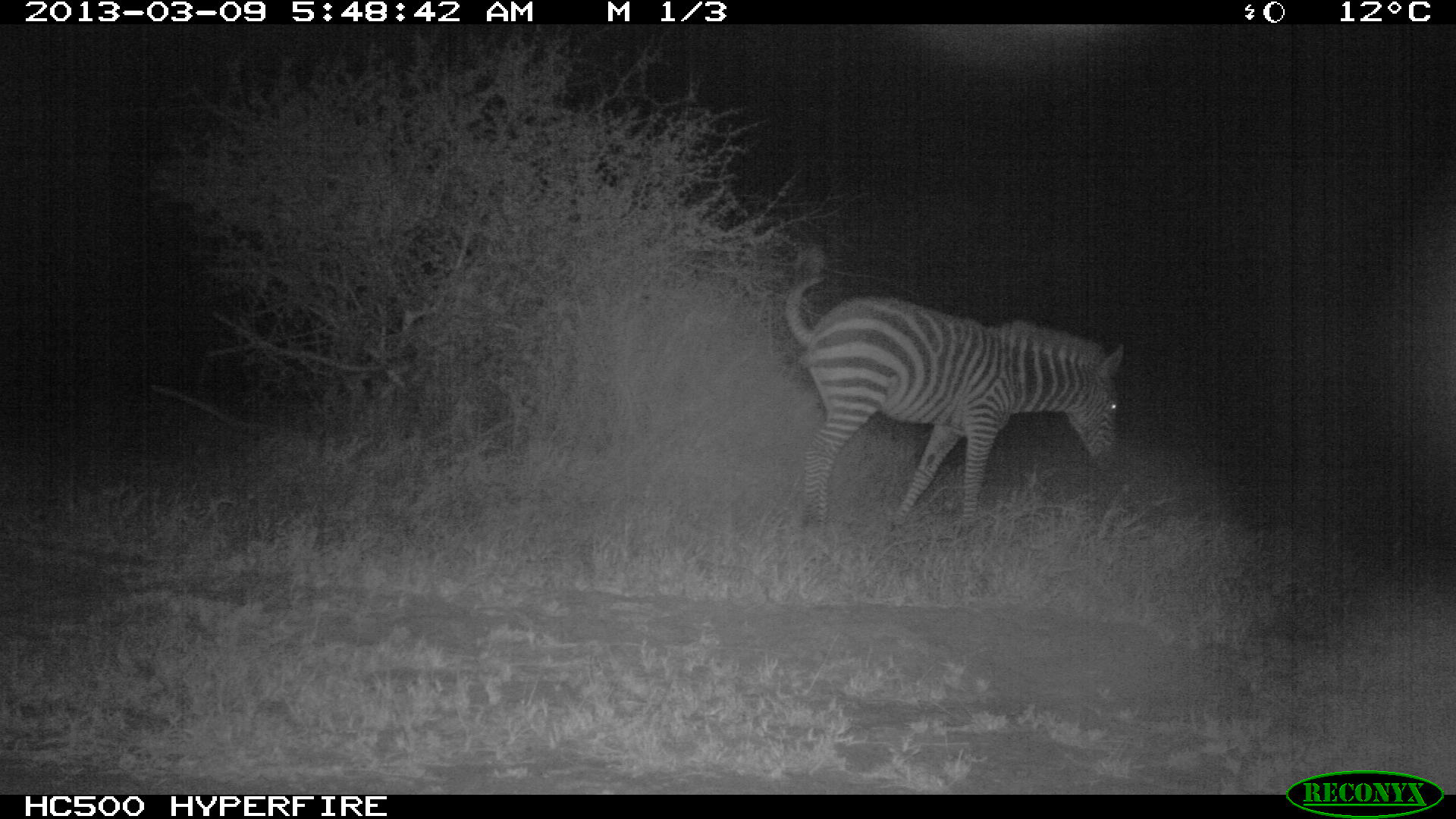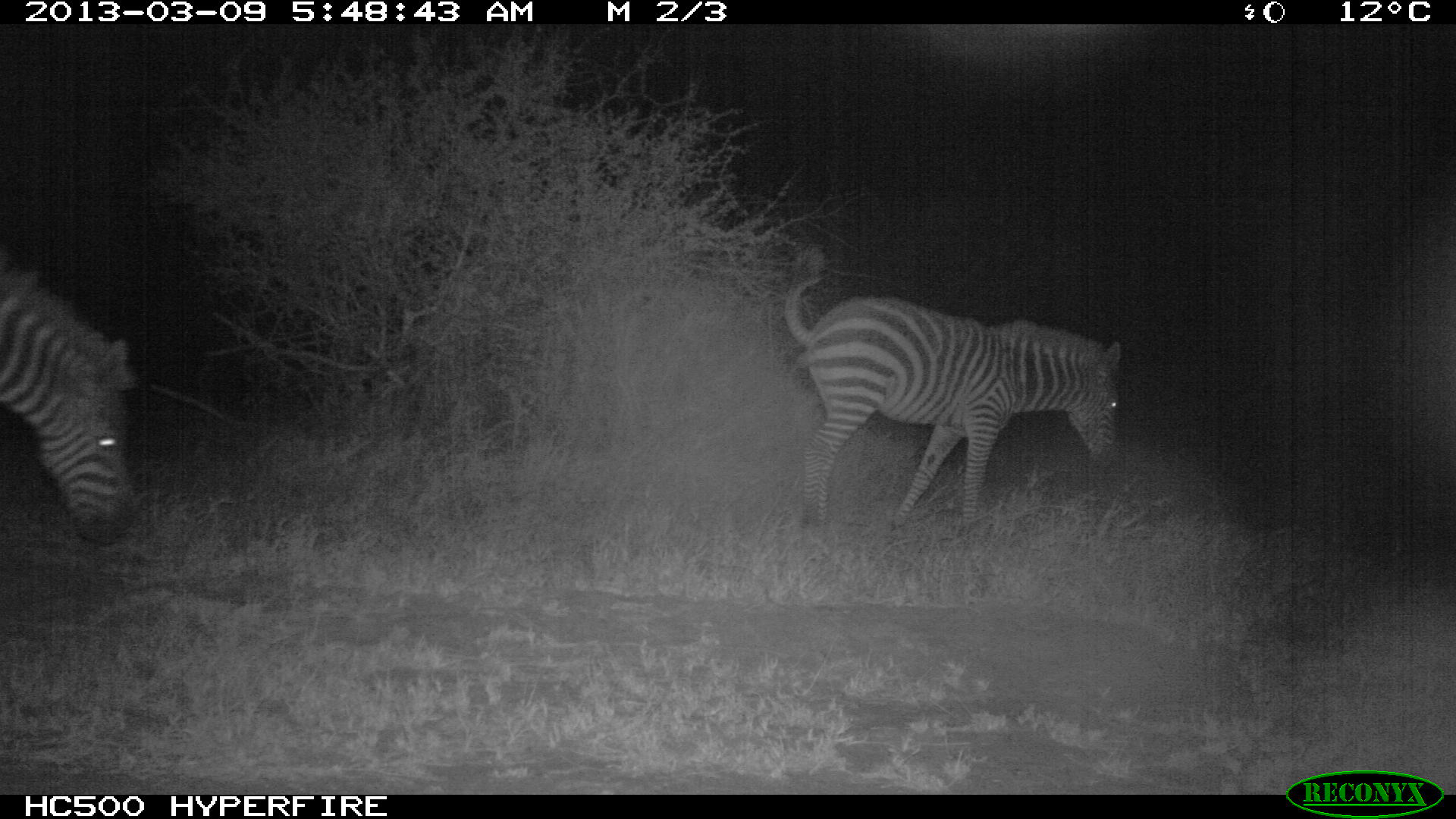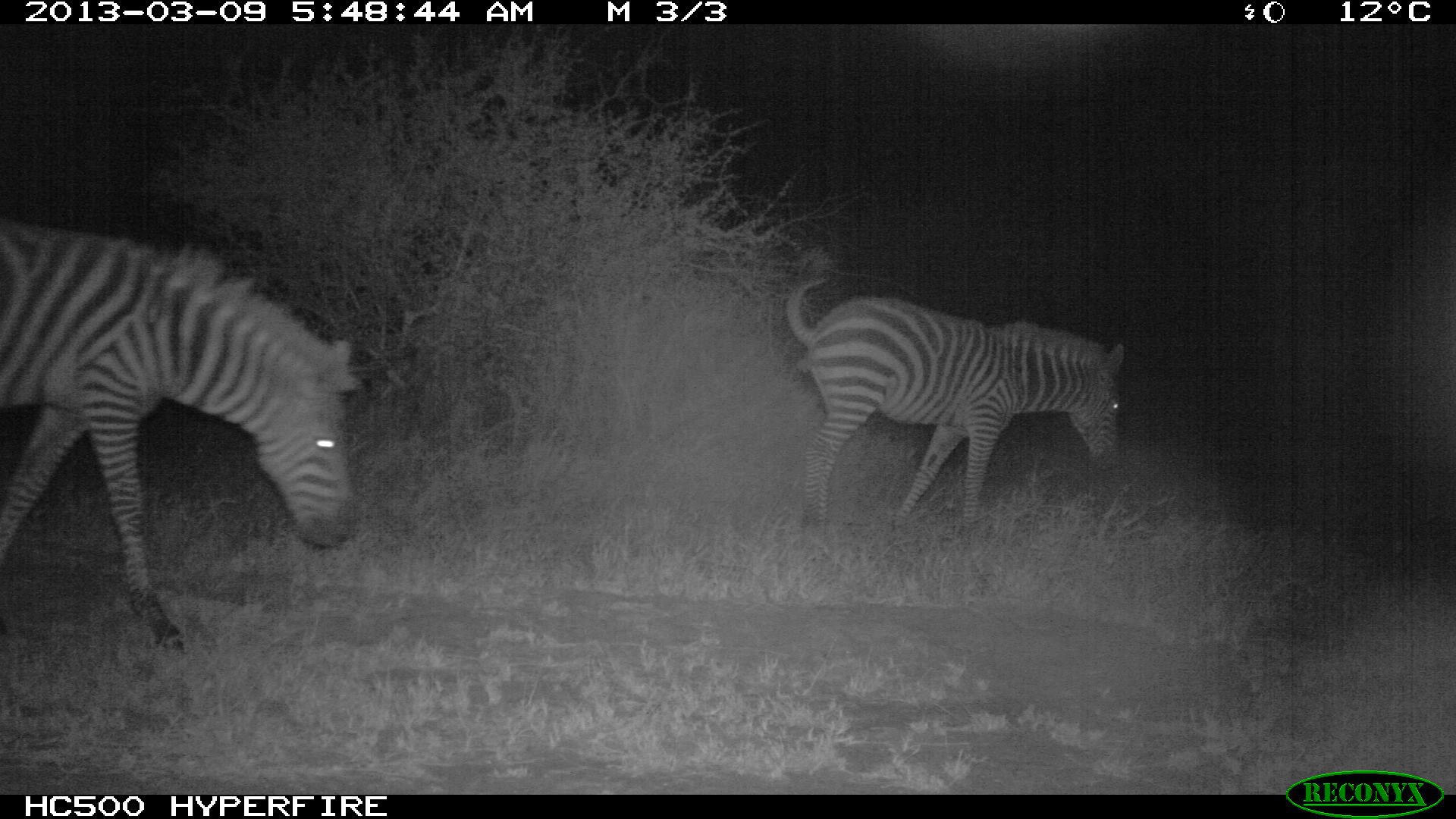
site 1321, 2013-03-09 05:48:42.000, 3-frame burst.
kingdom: Animalia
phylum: Chordata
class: Mammalia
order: Perissodactyla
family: Equidae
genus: Equus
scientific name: Equus quagga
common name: plains zebra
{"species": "Equus quagga (plains zebra)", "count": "1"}